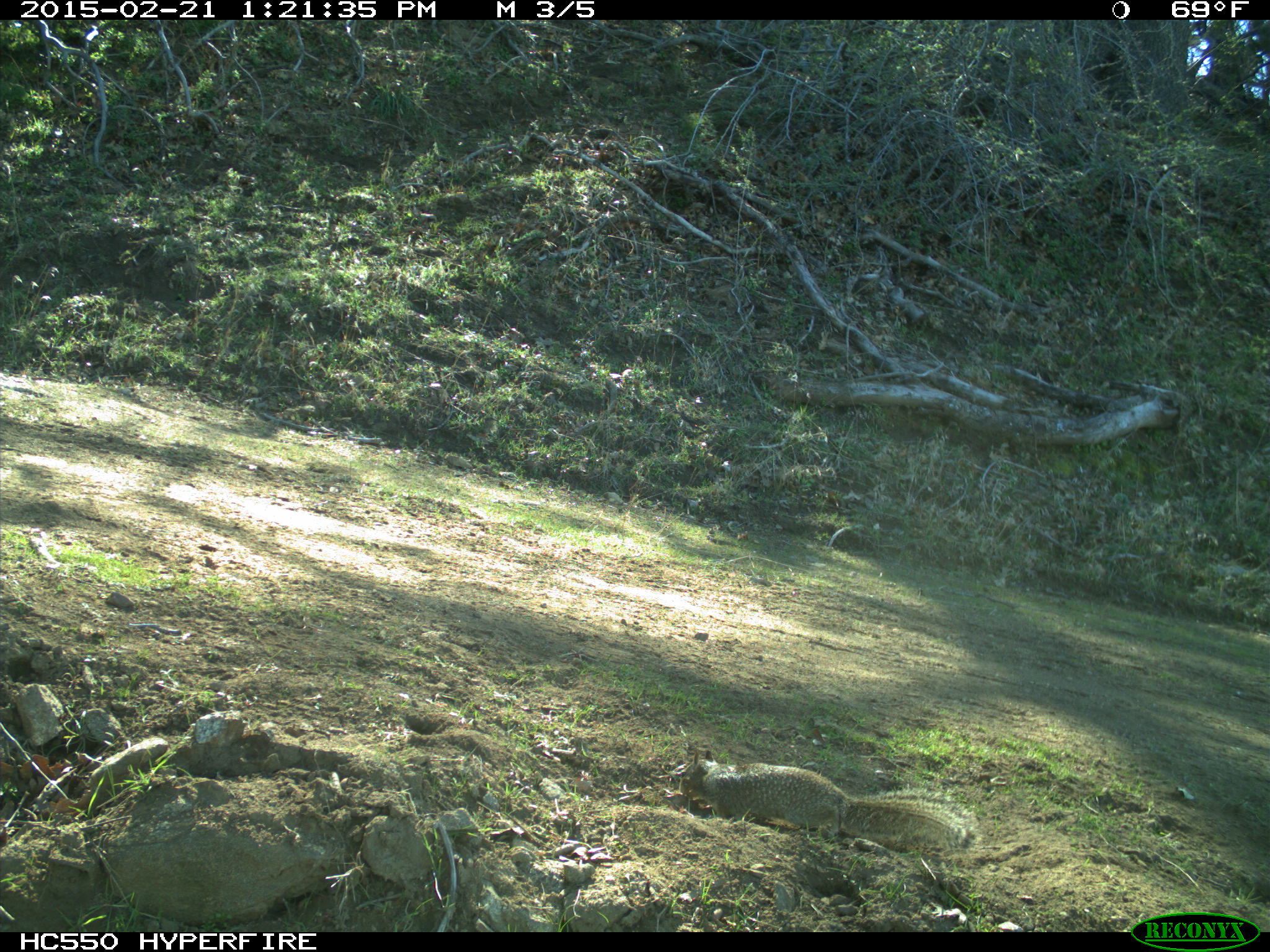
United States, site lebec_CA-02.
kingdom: Animalia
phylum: Chordata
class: Mammalia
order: Rodentia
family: Sciuridae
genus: Otospermophilus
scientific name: Otospermophilus beecheyi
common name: california ground squirrel